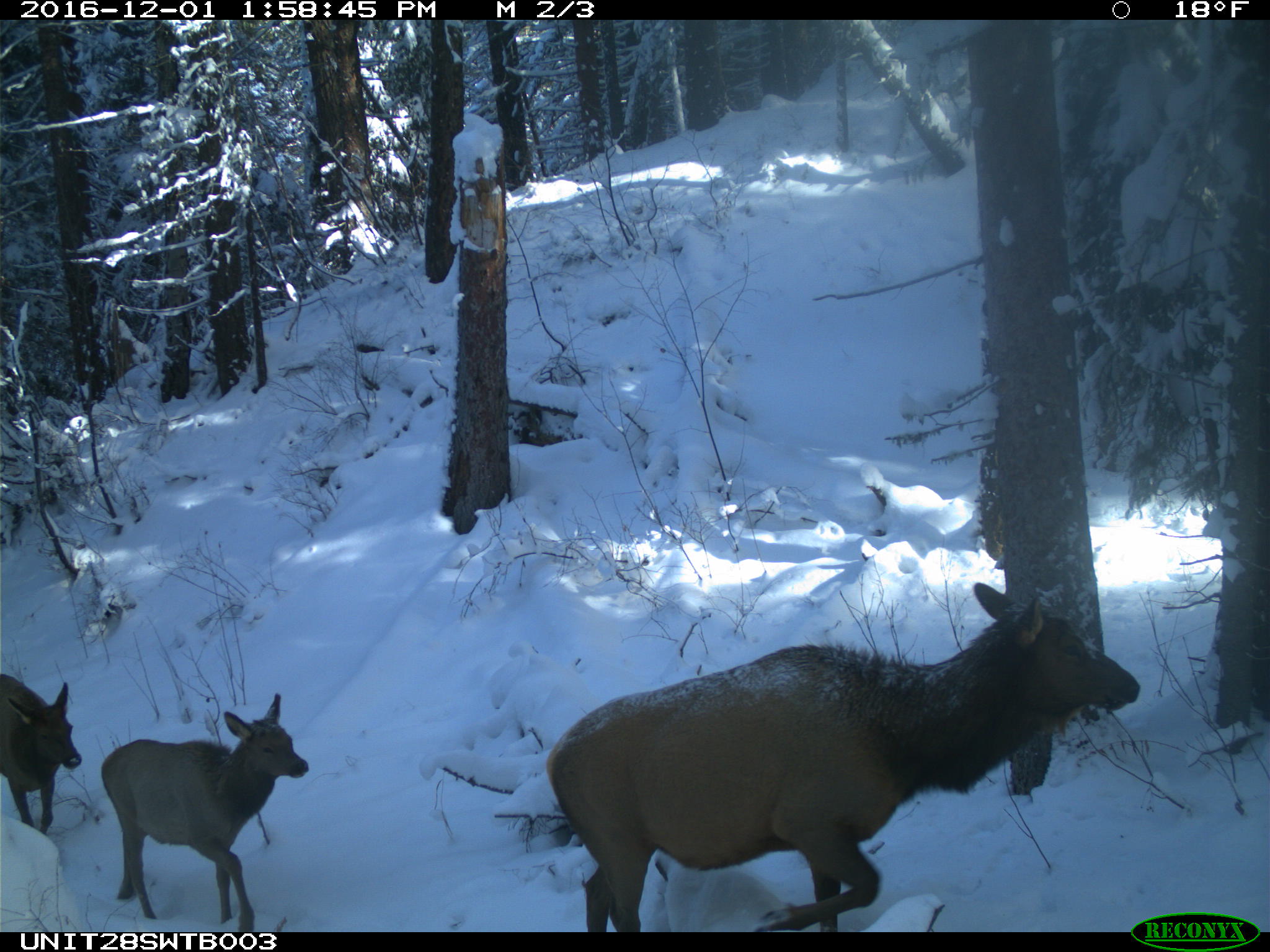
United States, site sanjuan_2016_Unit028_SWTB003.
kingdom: Animalia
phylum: Chordata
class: Mammalia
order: Artiodactyla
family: Cervidae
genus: Cervus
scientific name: Cervus elaphus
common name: red deer